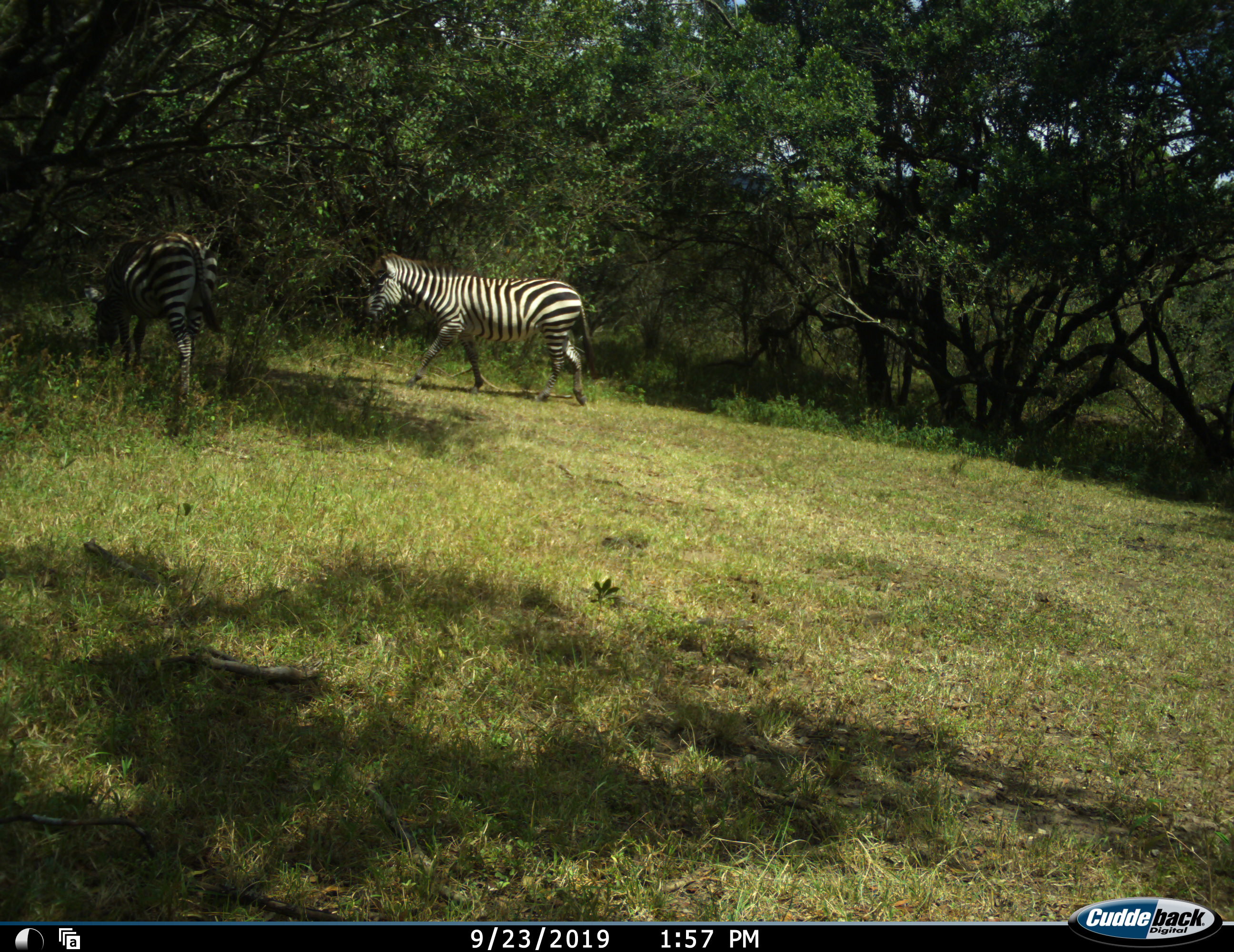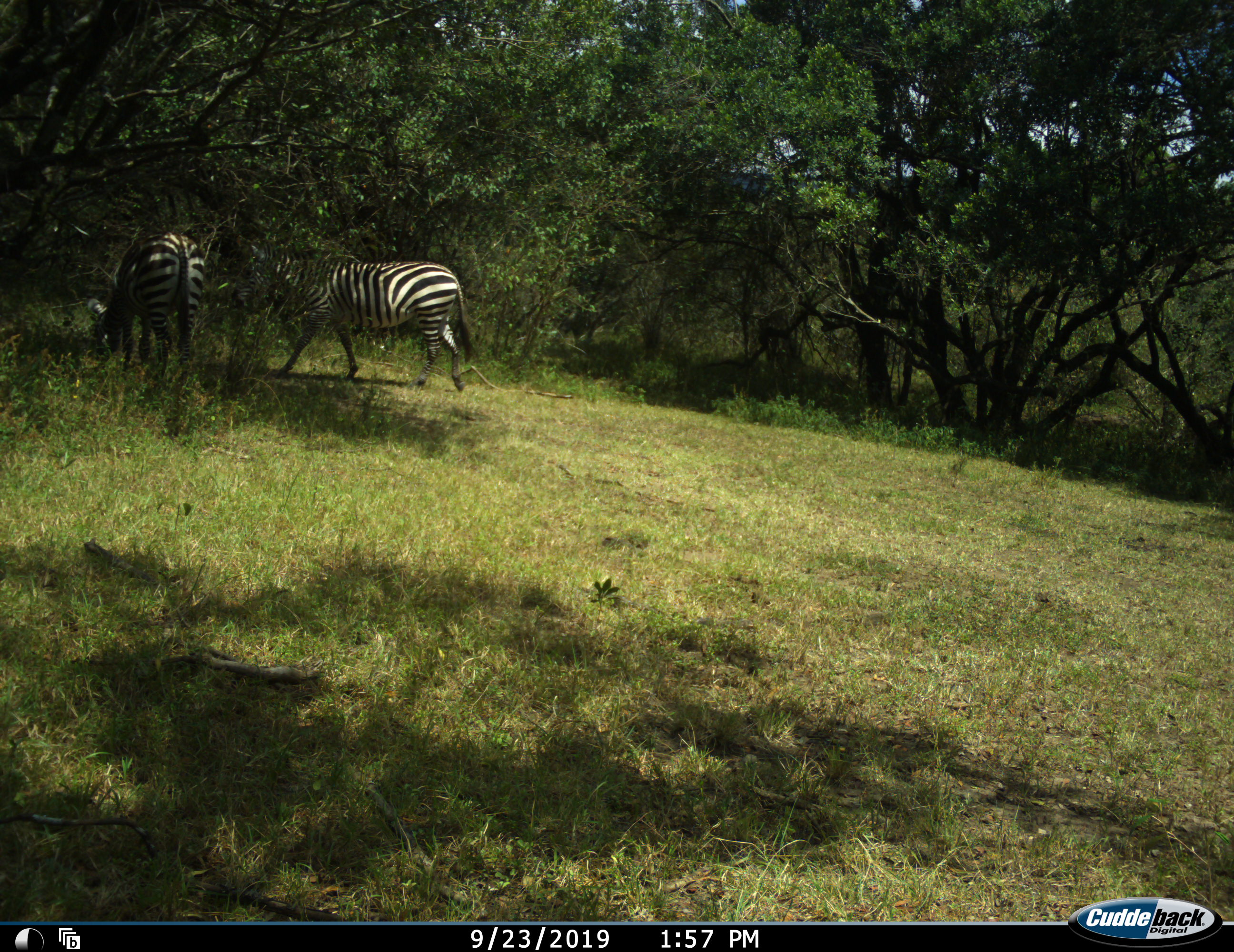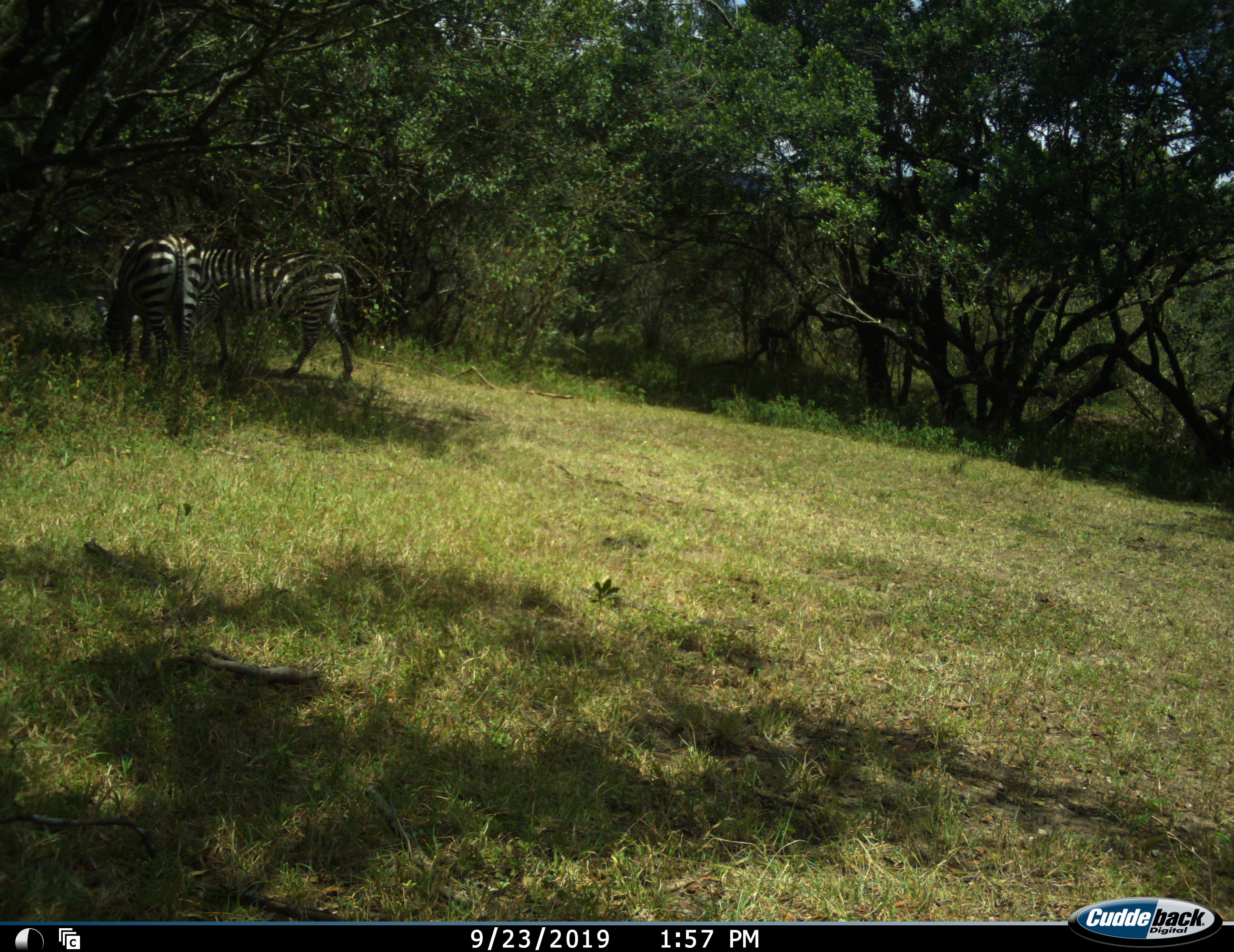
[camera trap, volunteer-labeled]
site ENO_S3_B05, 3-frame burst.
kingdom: Animalia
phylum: Chordata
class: Mammalia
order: Perissodactyla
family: Equidae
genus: Equus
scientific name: Equus quagga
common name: plains zebra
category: zebraplains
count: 2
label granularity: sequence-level